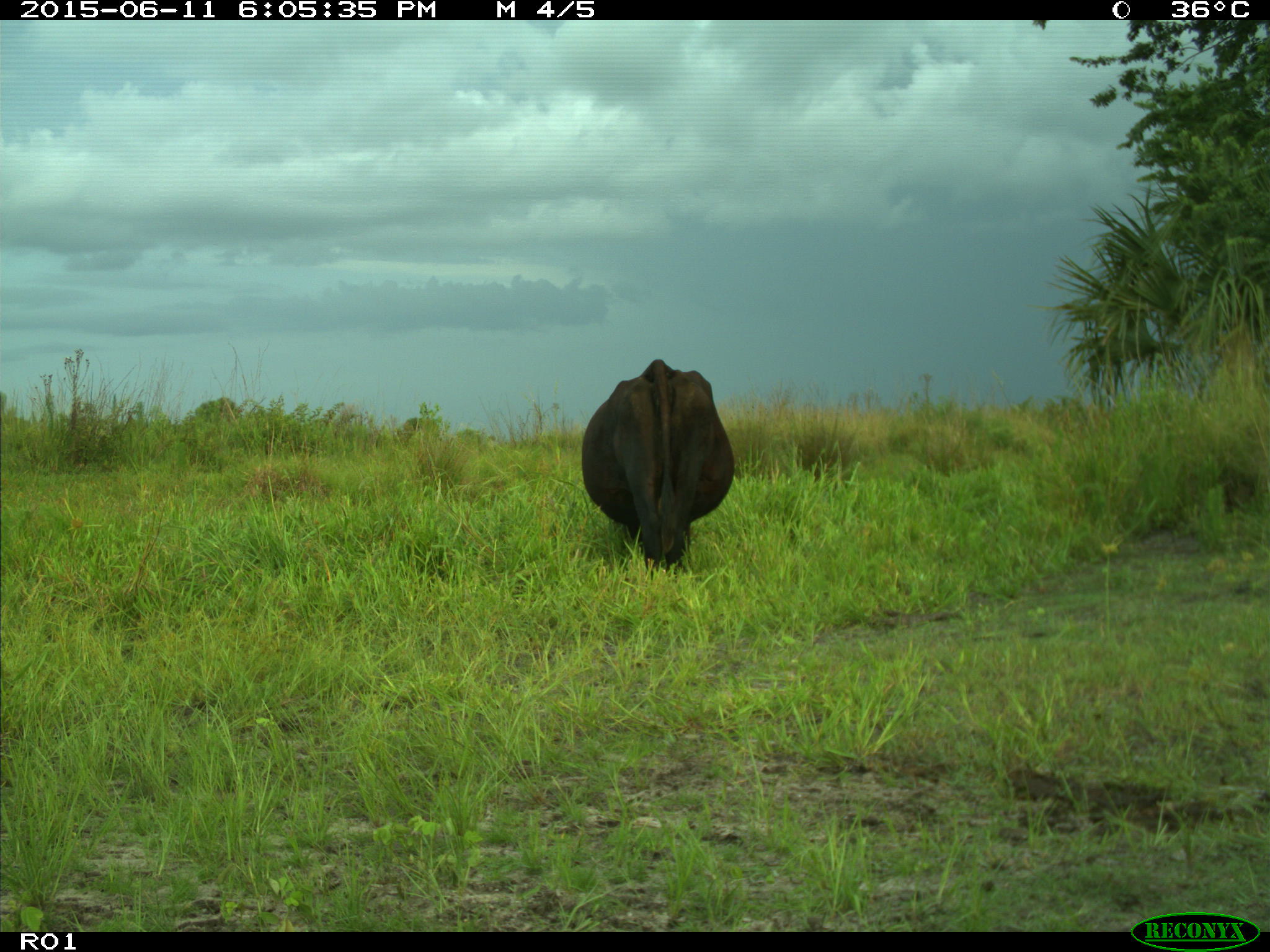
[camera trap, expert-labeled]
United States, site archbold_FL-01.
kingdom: Animalia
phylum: Chordata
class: Mammalia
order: Artiodactyla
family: Bovidae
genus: Bos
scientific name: Bos taurus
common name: domestic cow